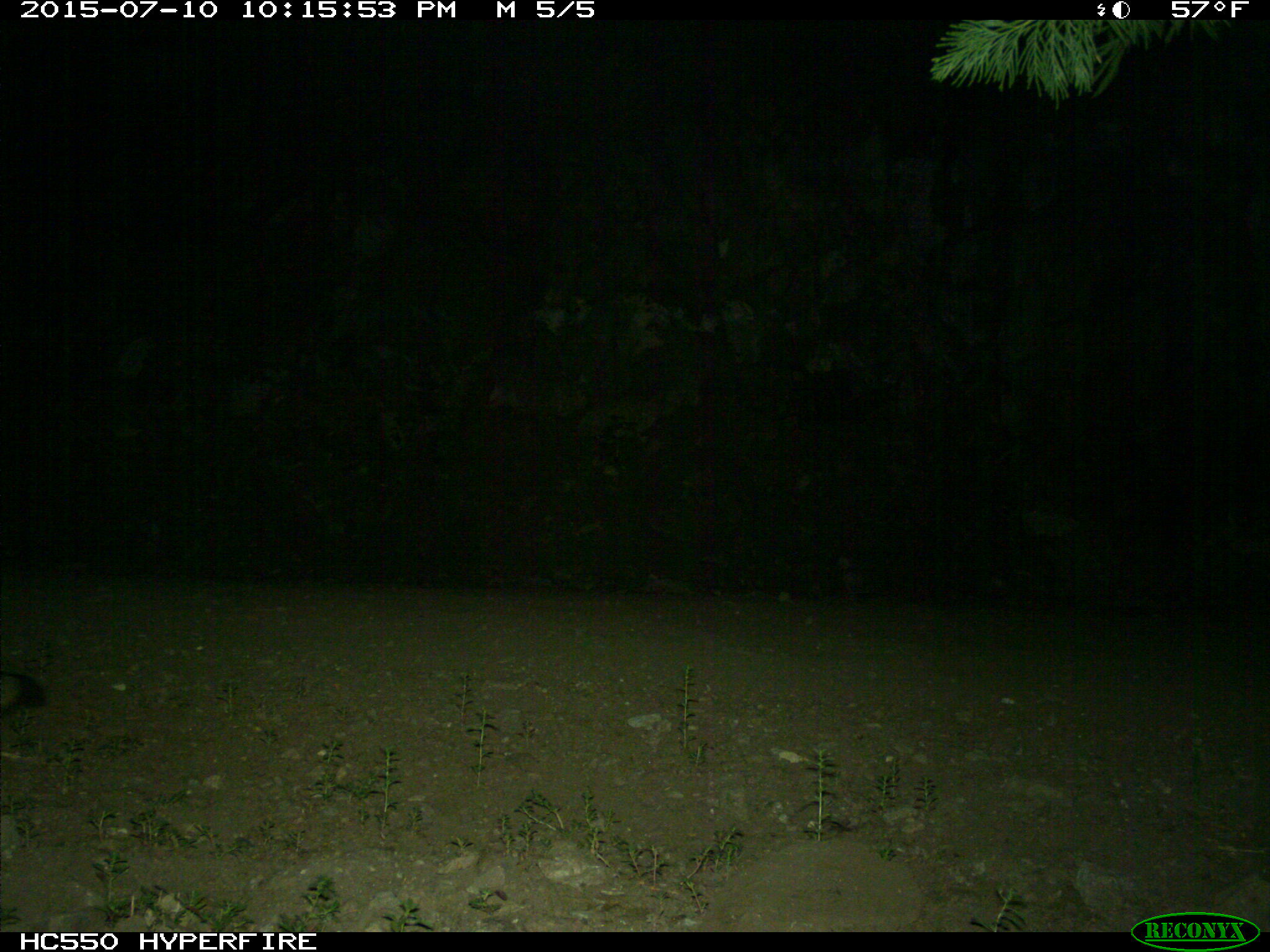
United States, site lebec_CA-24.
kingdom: Animalia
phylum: Chordata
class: Mammalia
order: Carnivora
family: Canidae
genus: Urocyon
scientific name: Urocyon cinereoargenteus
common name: gray fox